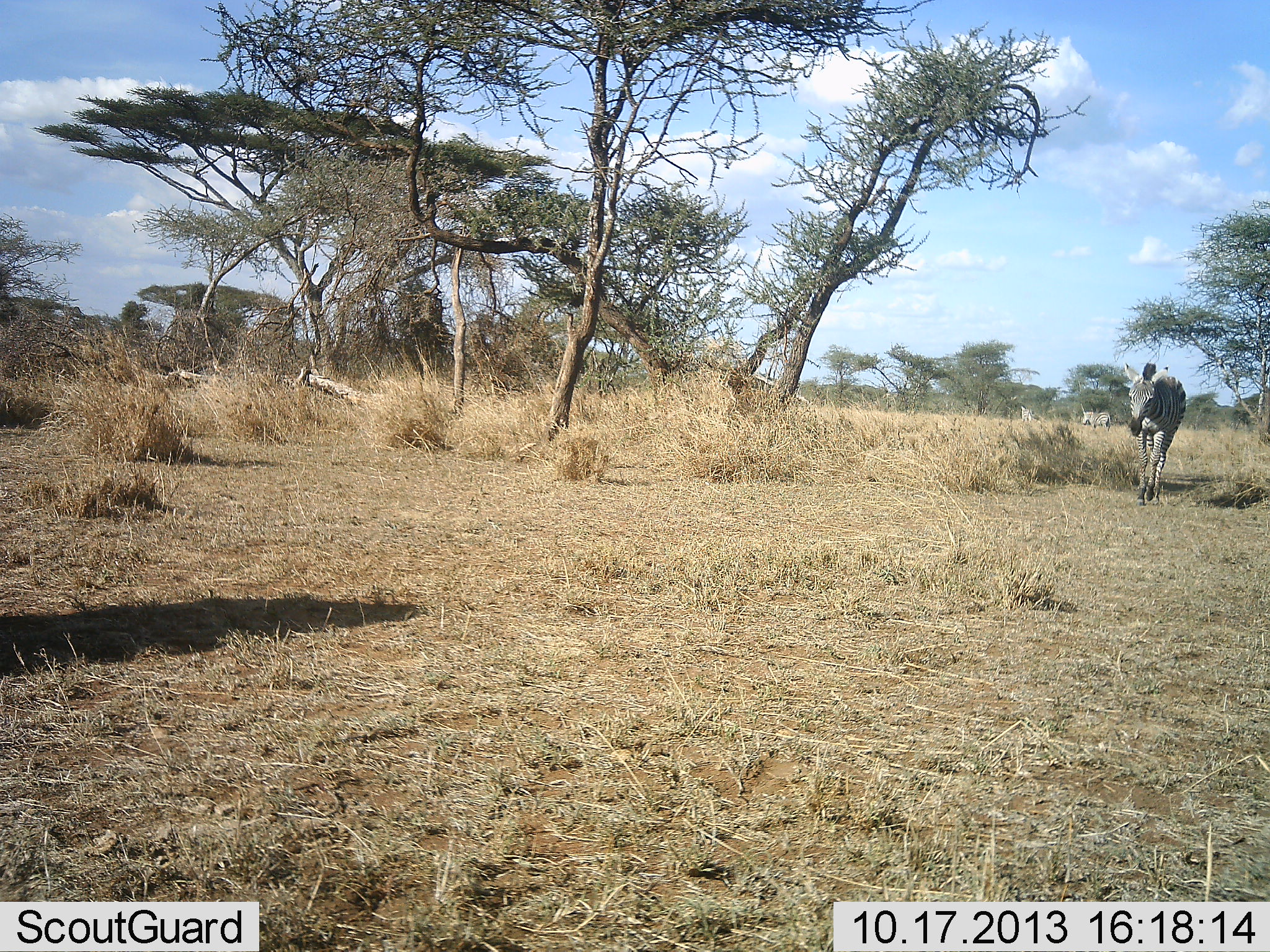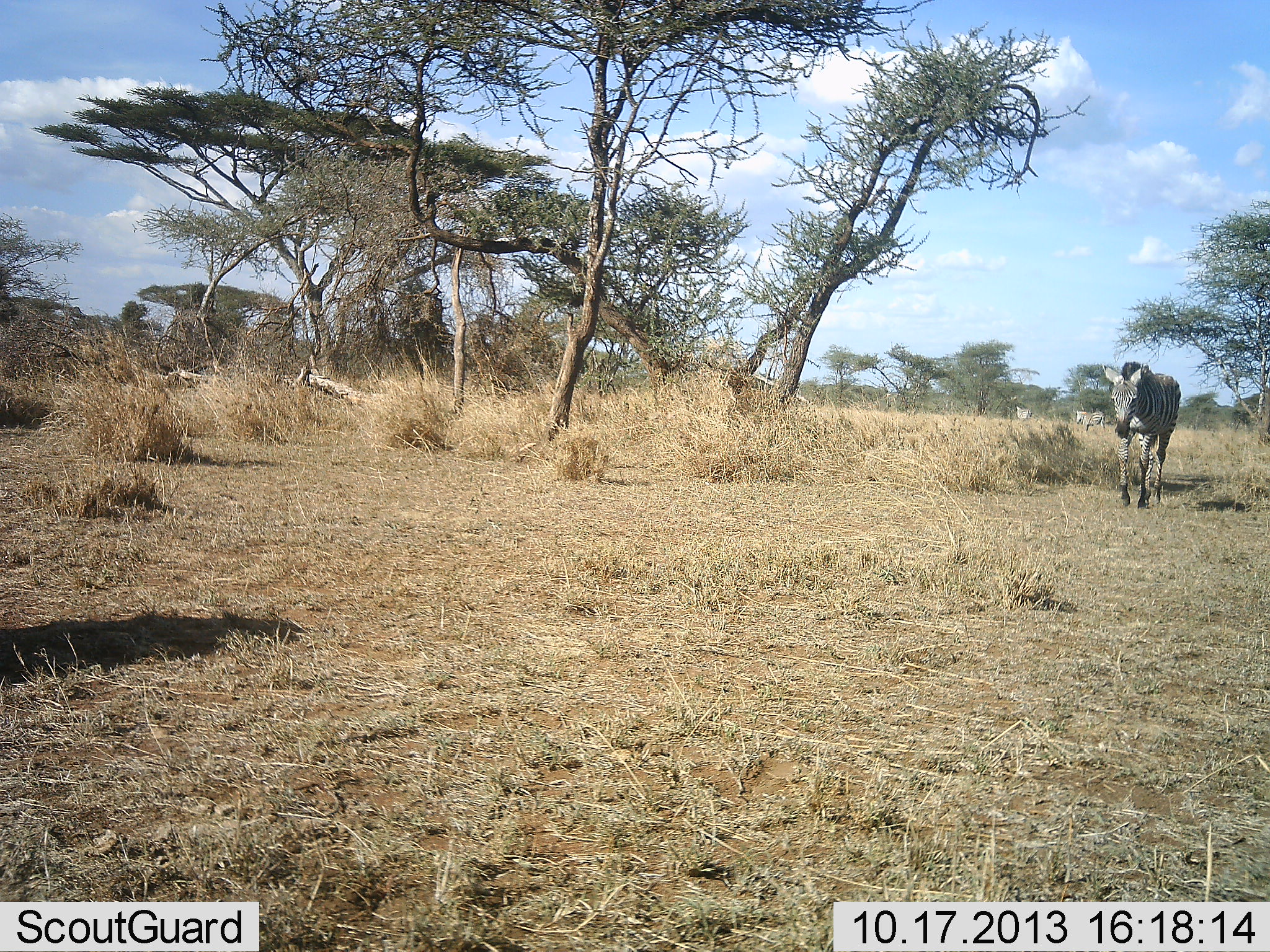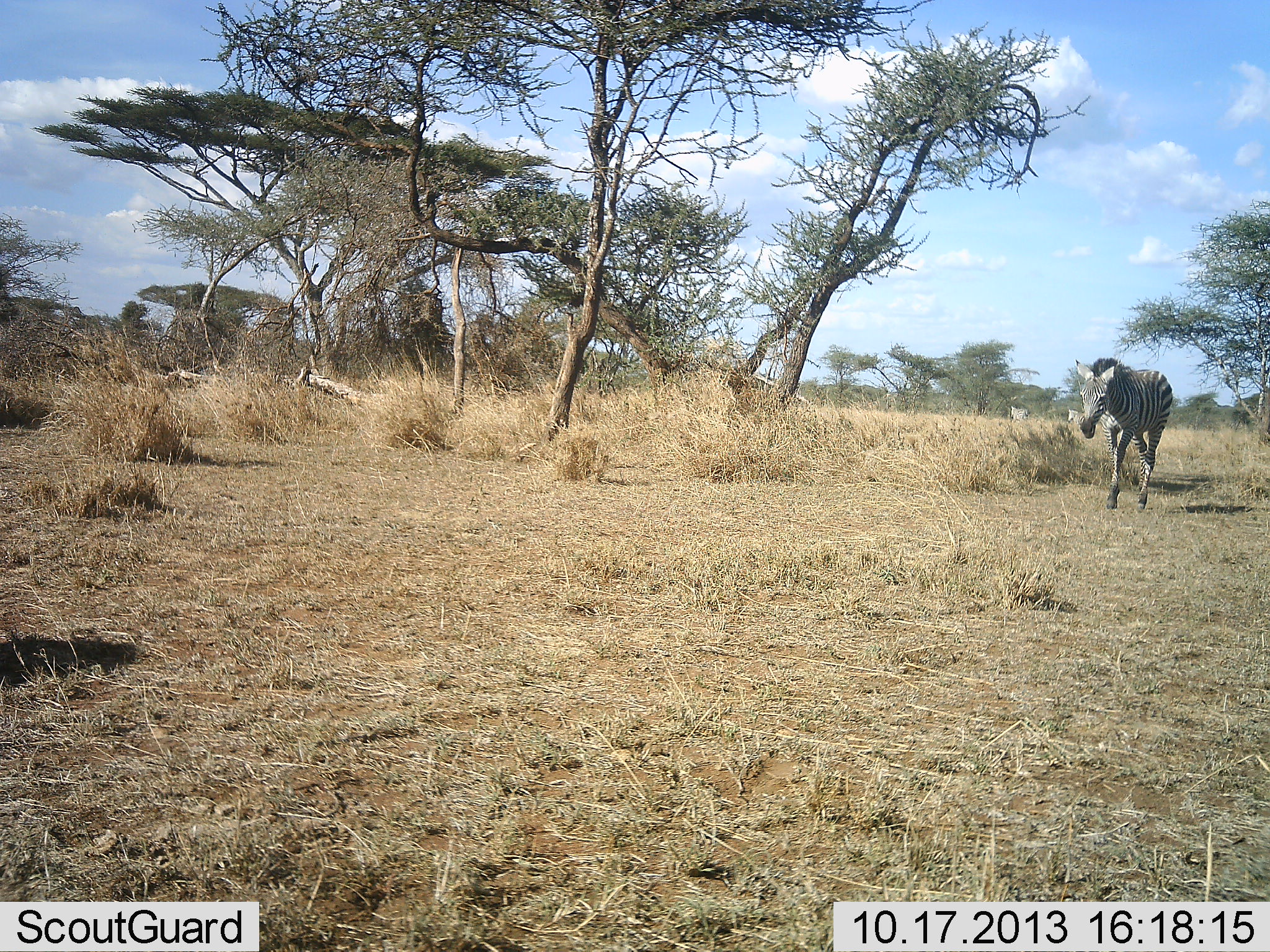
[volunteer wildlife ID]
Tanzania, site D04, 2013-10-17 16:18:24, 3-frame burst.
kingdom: Animalia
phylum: Chordata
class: Mammalia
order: Perissodactyla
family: Equidae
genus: Equus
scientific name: Equus quagga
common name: plains zebra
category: zebra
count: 2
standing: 0%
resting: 0%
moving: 100%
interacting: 0%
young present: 0%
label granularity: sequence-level